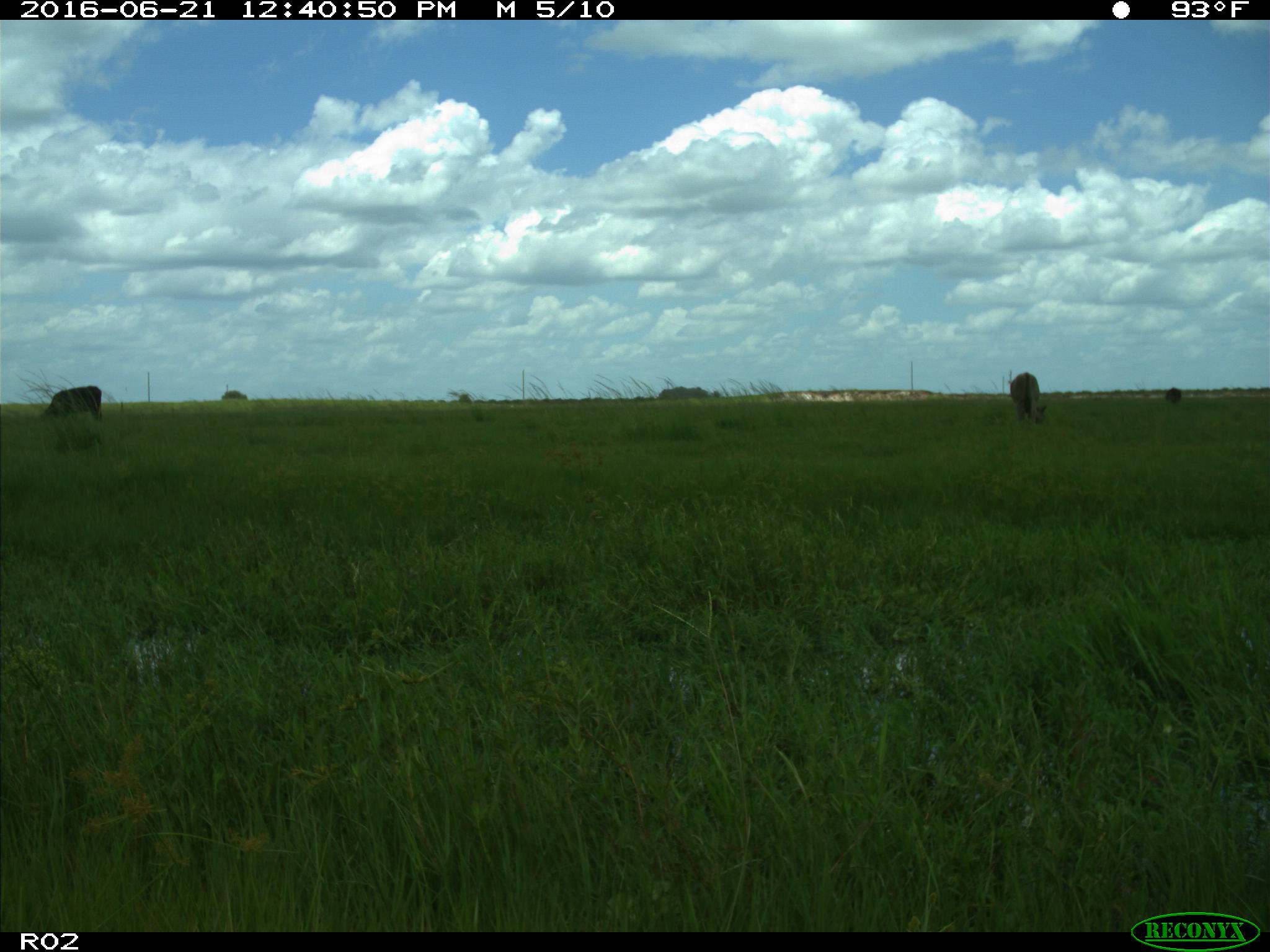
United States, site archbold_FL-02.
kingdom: Animalia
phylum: Chordata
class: Mammalia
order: Artiodactyla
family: Bovidae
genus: Bos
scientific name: Bos taurus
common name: domestic cow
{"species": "Bos taurus (domestic cow)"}